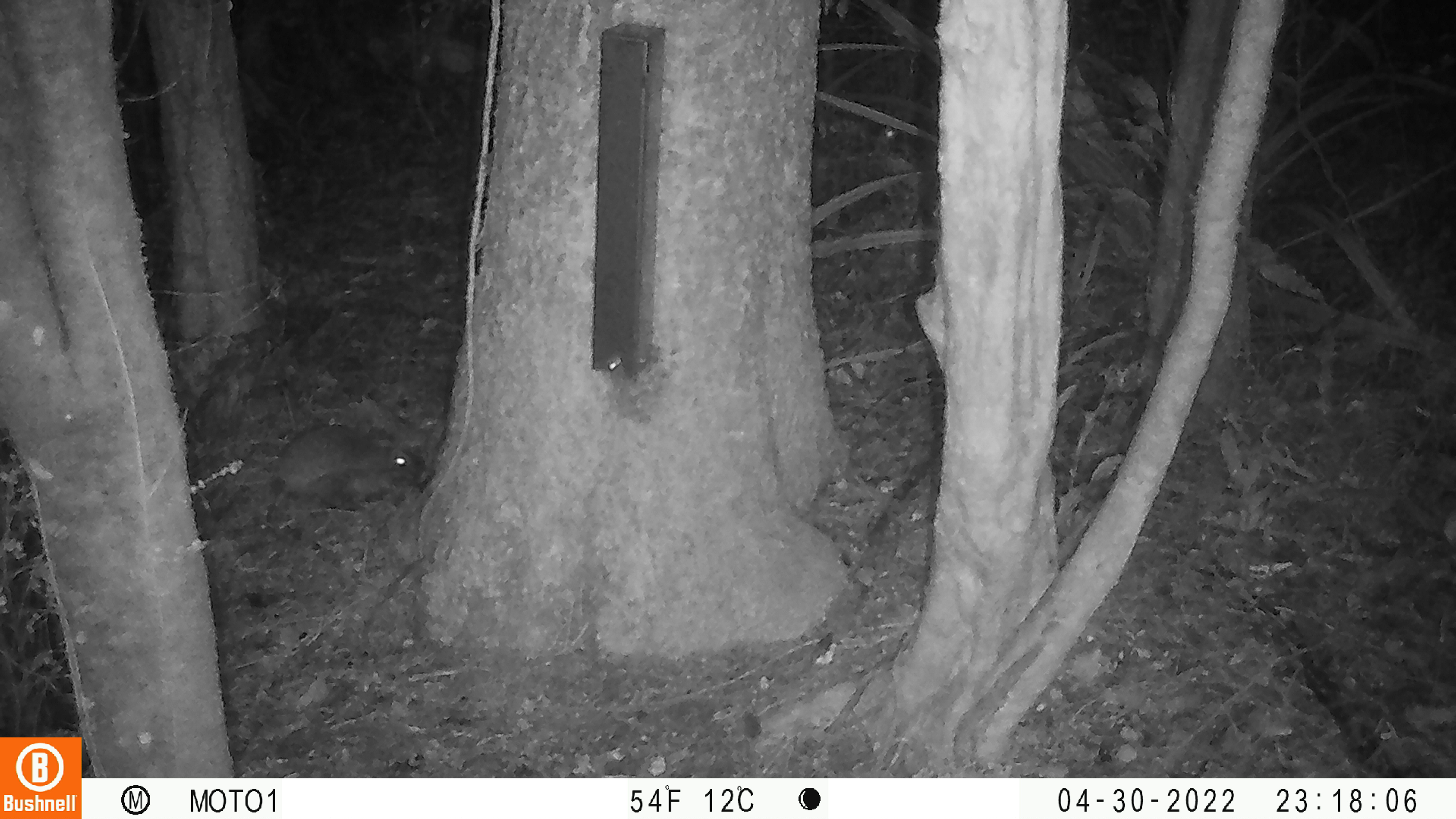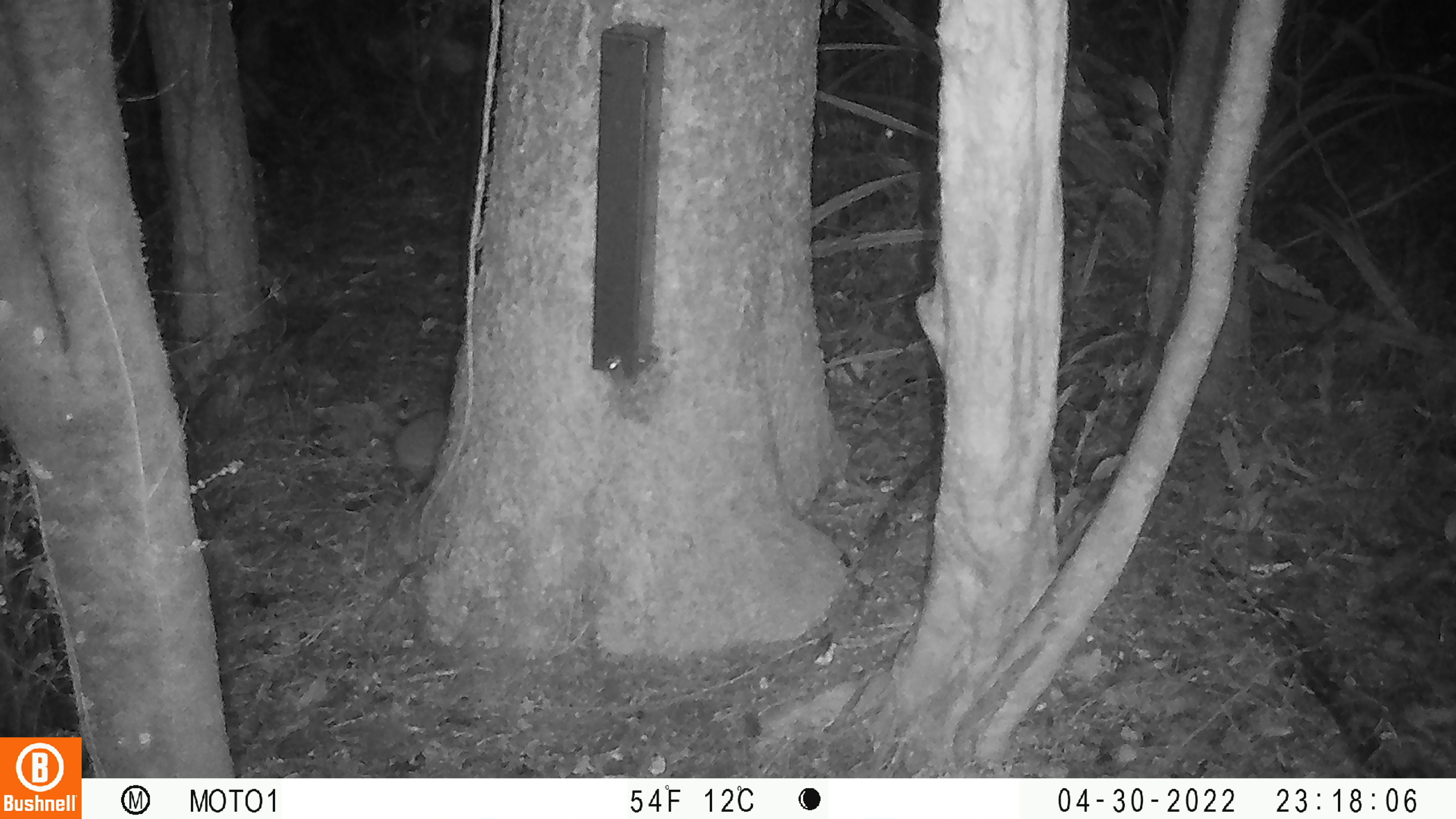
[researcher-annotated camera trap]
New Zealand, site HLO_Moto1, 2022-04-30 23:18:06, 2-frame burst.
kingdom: Animalia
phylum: Chordata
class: Mammalia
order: Eulipotyphla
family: Erinaceidae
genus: Erinaceus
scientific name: Erinaceus europaeus europaeus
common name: european hedgehog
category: hedgehog